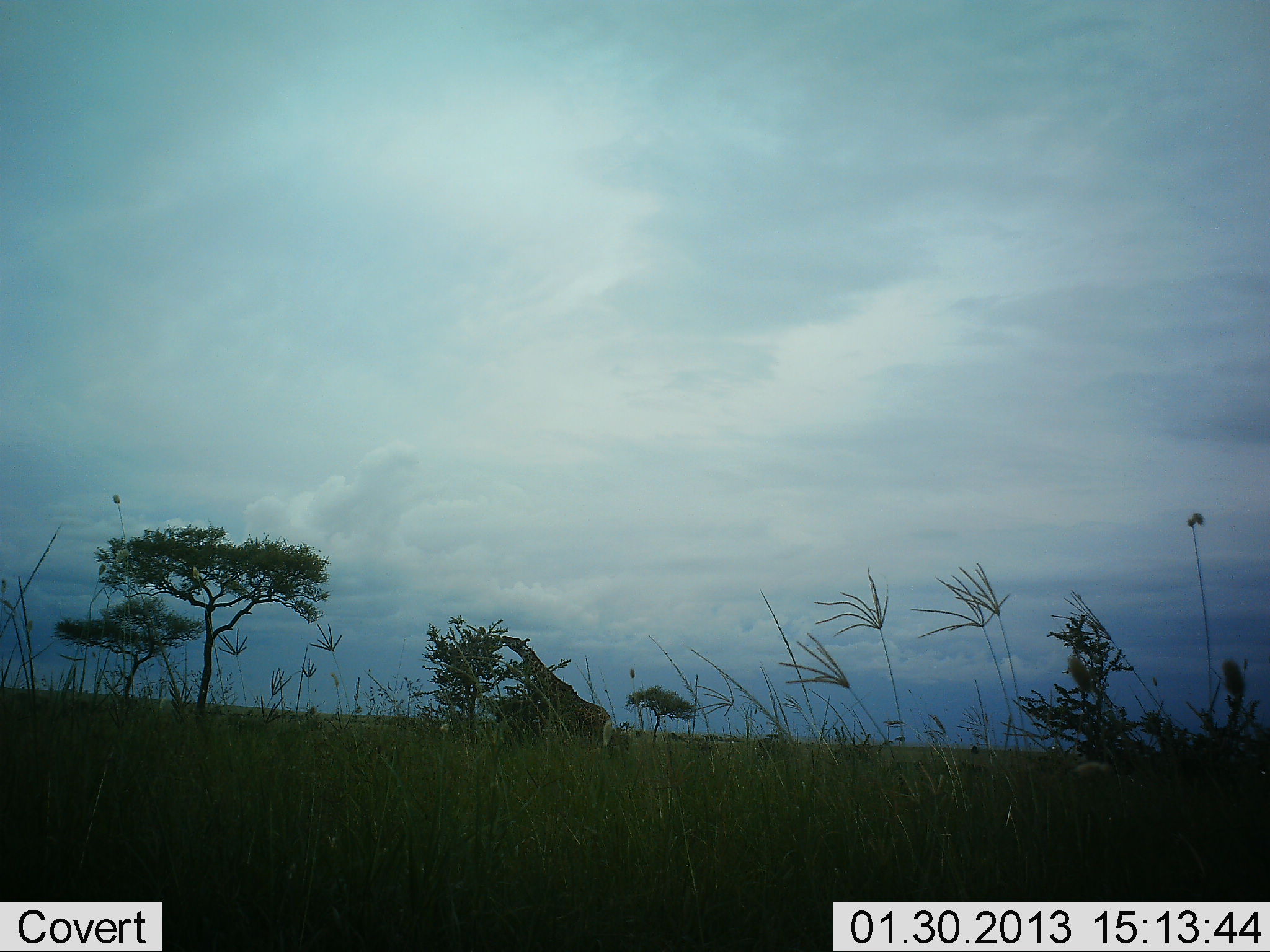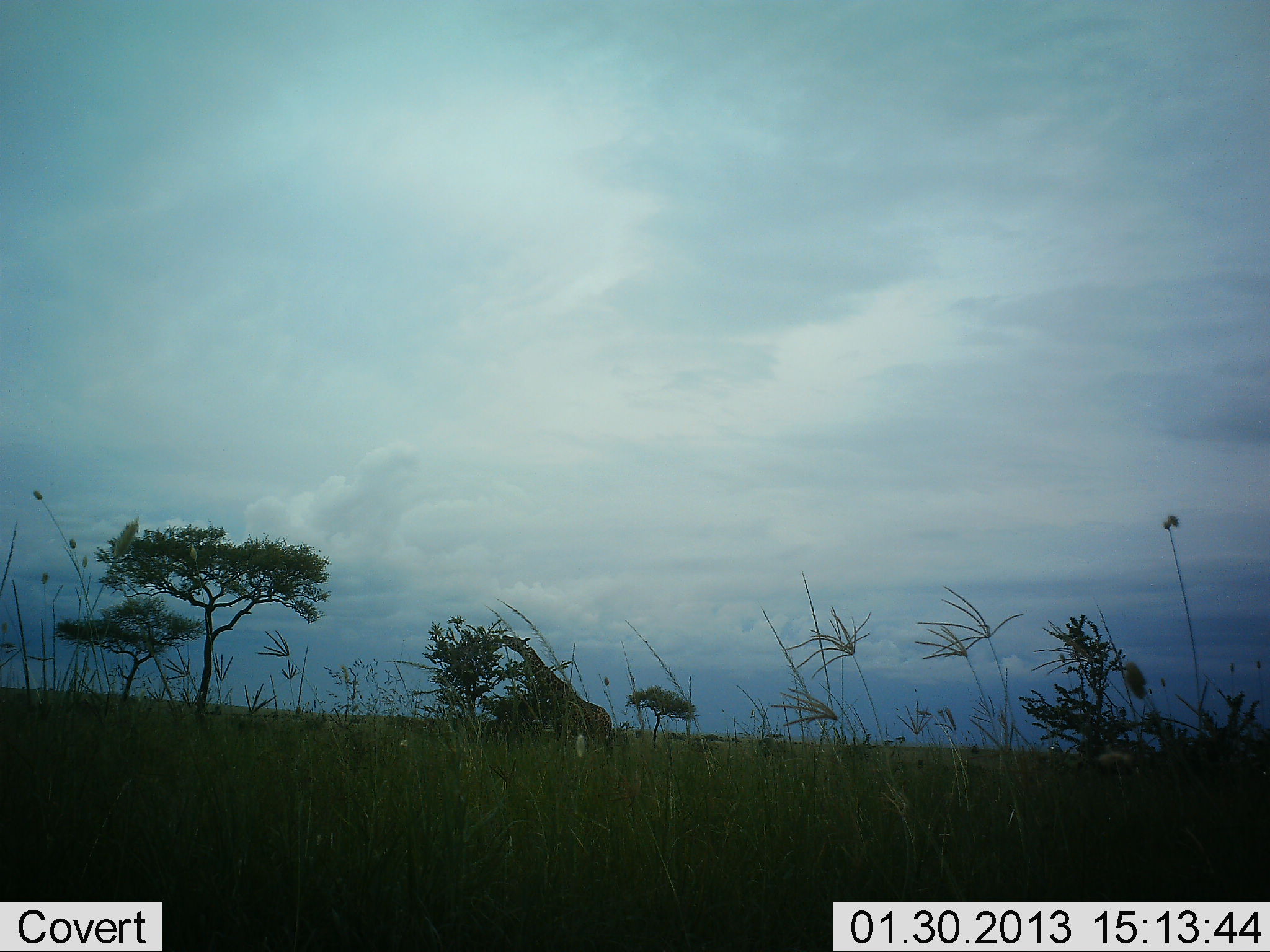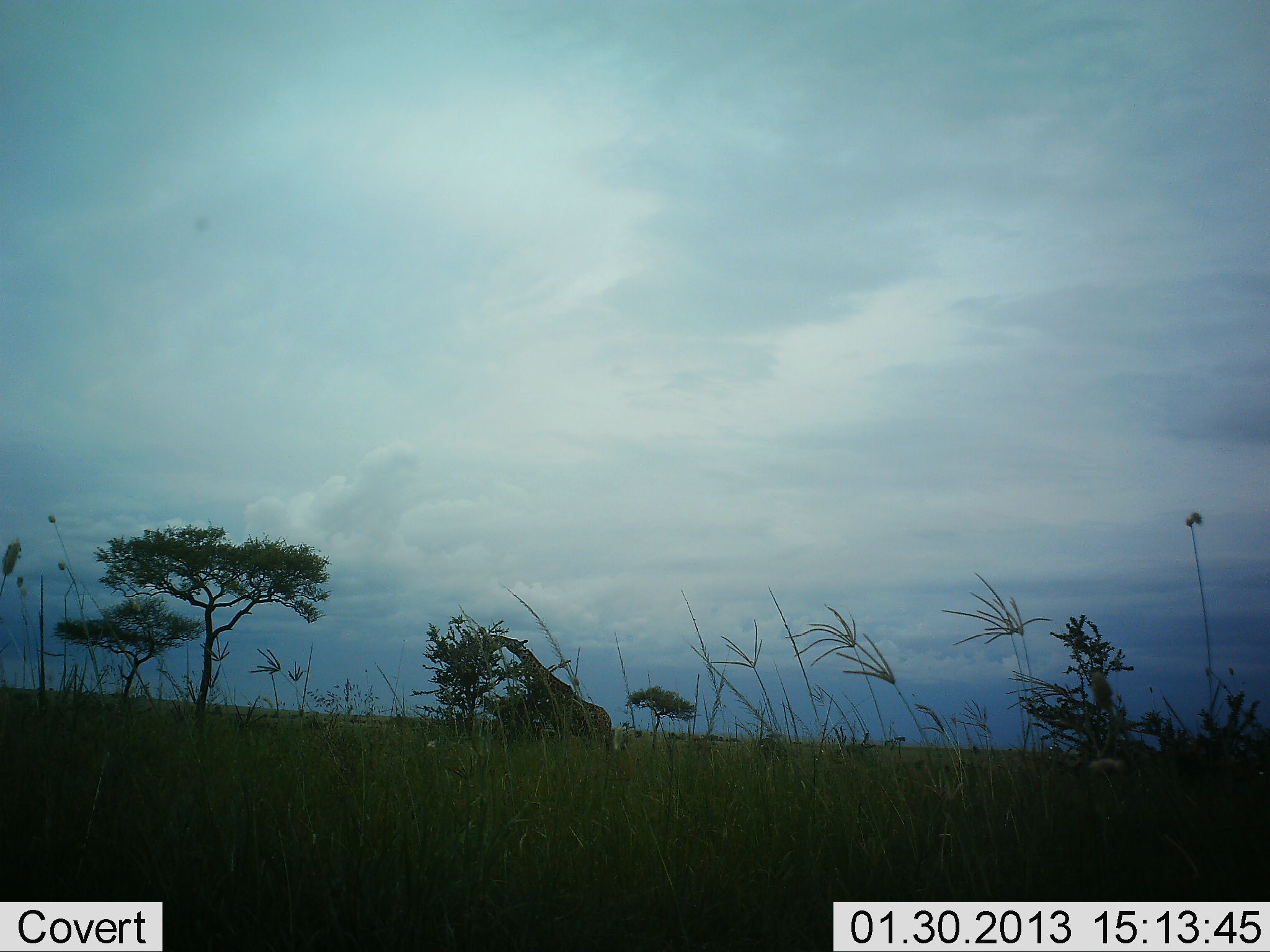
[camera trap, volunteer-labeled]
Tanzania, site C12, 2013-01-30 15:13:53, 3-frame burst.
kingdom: Animalia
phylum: Chordata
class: Mammalia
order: Artiodactyla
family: Giraffidae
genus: Giraffa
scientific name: Giraffa camelopardalis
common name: giraffe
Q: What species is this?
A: Giraffe (Giraffa camelopardalis).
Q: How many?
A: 1.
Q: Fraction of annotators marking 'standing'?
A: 14%.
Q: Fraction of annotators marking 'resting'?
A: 0%.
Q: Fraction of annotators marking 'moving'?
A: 0%.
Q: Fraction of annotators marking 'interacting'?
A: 0%.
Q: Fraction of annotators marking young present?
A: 0%.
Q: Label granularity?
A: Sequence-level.